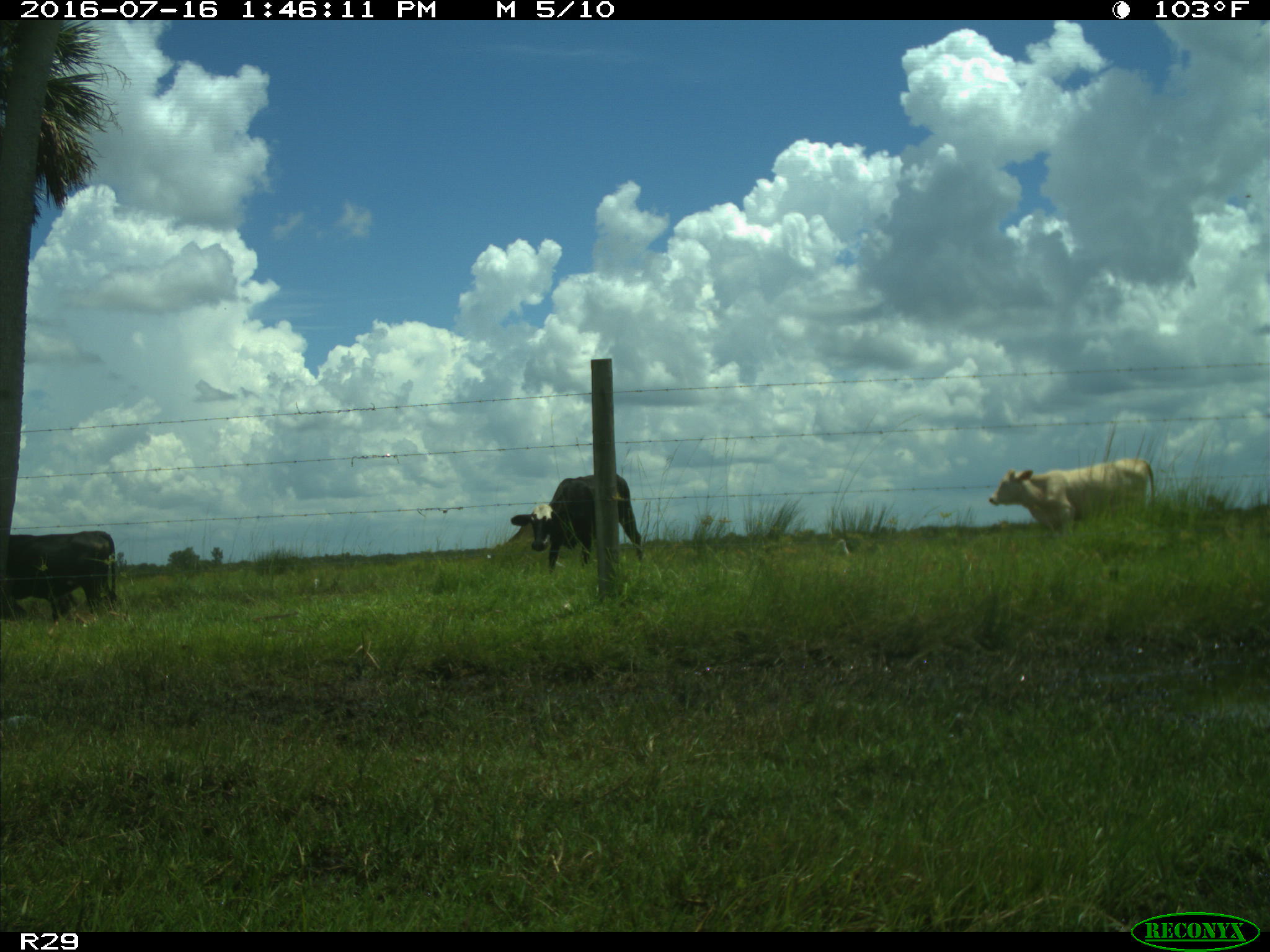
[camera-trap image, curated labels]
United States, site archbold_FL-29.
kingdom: Animalia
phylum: Chordata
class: Mammalia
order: Artiodactyla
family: Bovidae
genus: Bos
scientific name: Bos taurus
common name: domestic cow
Bos taurus (domestic cow).